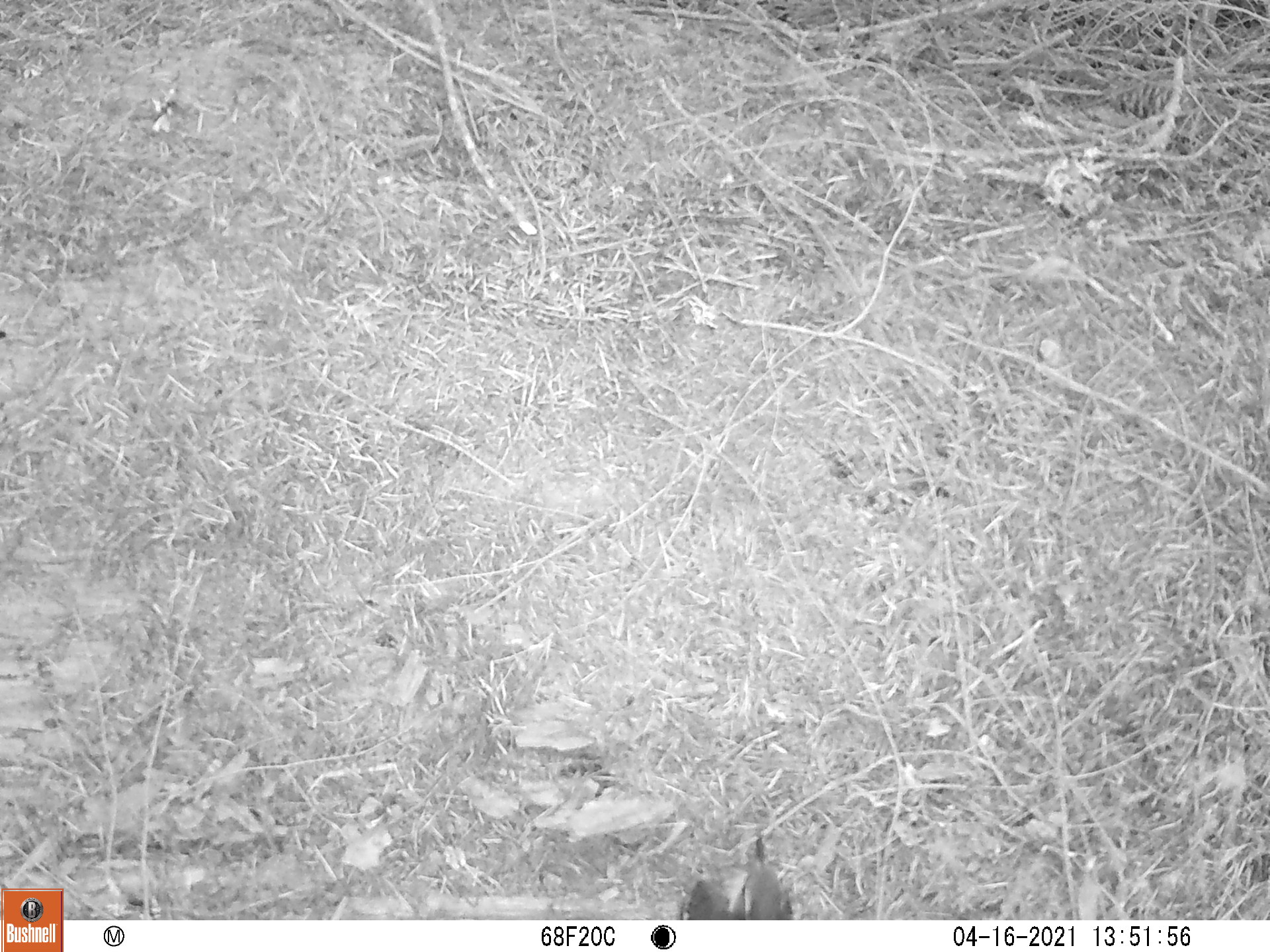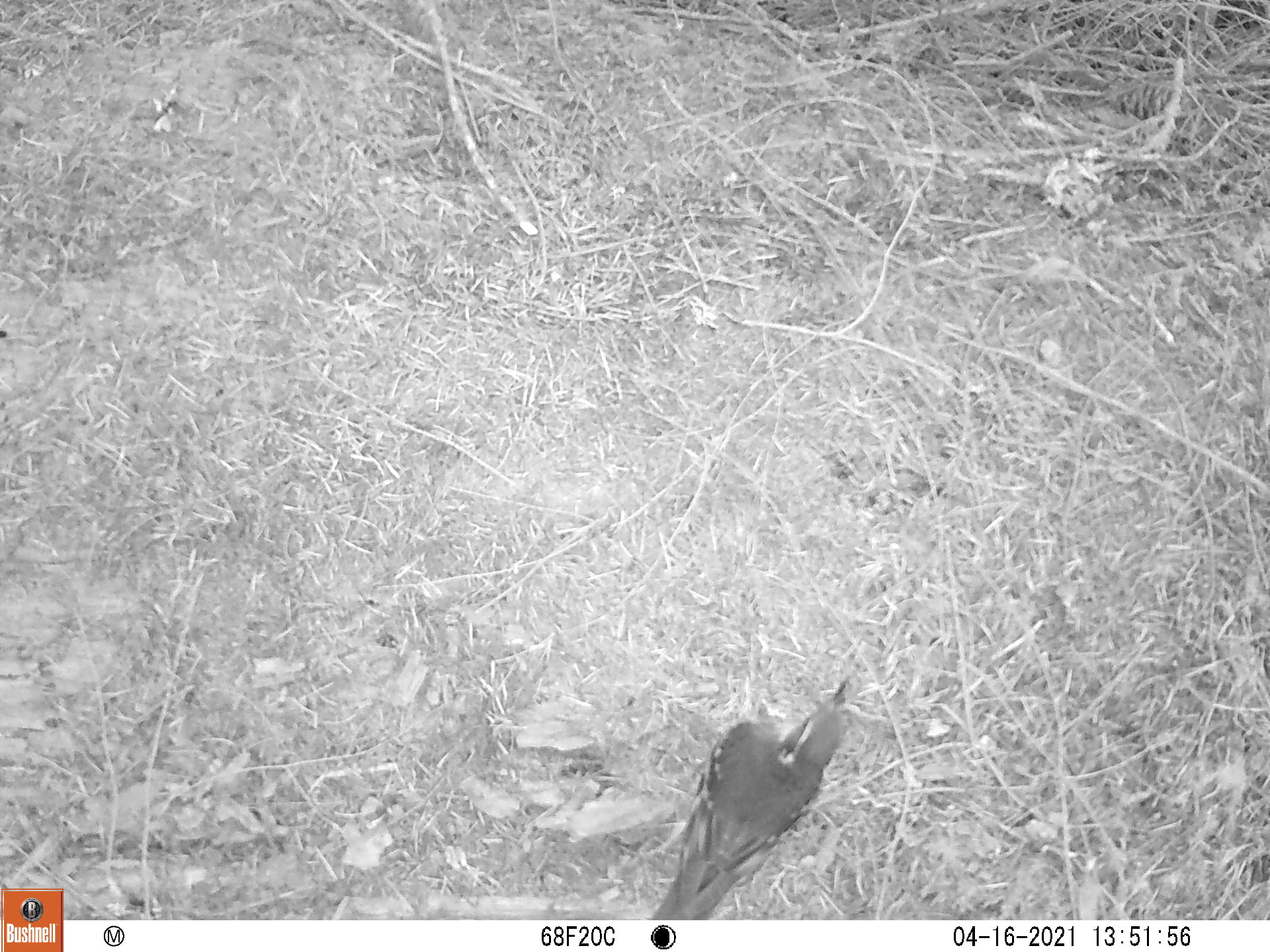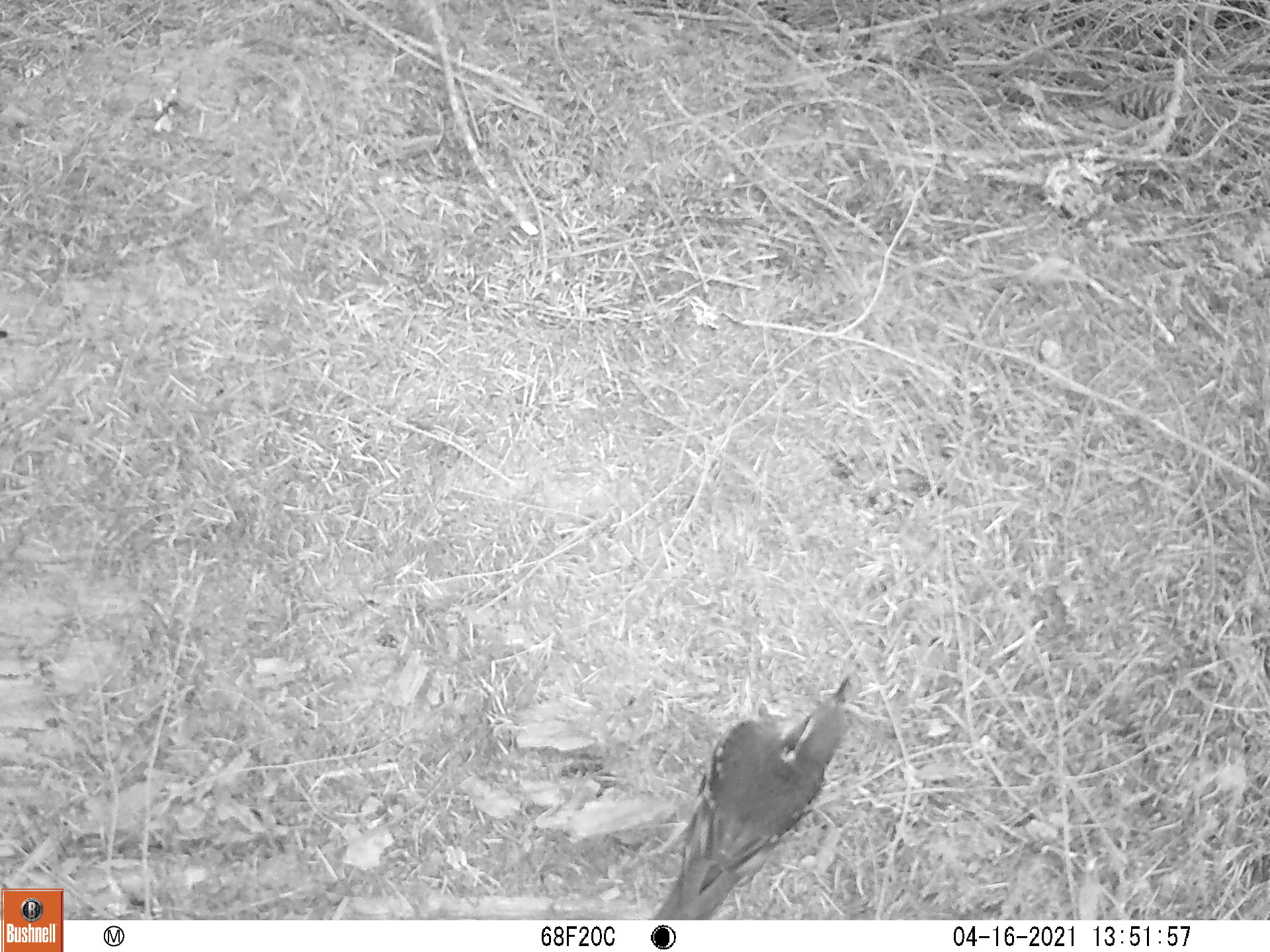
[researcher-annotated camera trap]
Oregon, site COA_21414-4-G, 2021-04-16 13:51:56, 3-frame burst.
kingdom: Animalia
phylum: Chordata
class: Aves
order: Passeriformes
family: Turdidae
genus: Ixoreus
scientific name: Ixoreus naevius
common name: varied thrush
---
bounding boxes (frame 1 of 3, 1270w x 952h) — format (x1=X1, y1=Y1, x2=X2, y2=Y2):
varied thrush: (x1=655, y1=814, x2=823, y2=920)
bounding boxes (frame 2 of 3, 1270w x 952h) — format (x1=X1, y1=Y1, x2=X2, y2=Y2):
varied thrush: (x1=630, y1=642, x2=878, y2=918)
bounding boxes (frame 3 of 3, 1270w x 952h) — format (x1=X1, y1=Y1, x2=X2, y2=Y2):
varied thrush: (x1=633, y1=633, x2=887, y2=917)